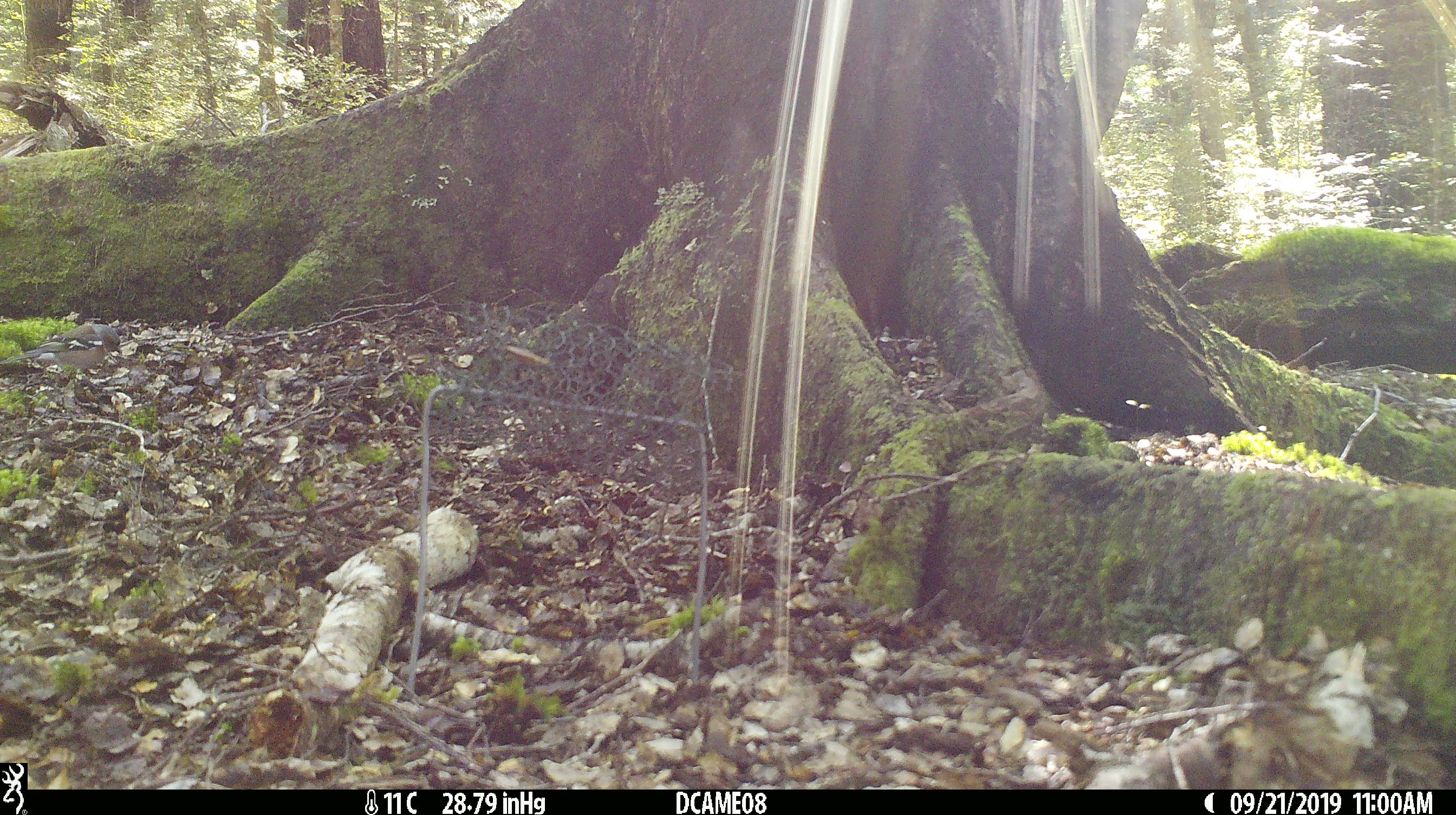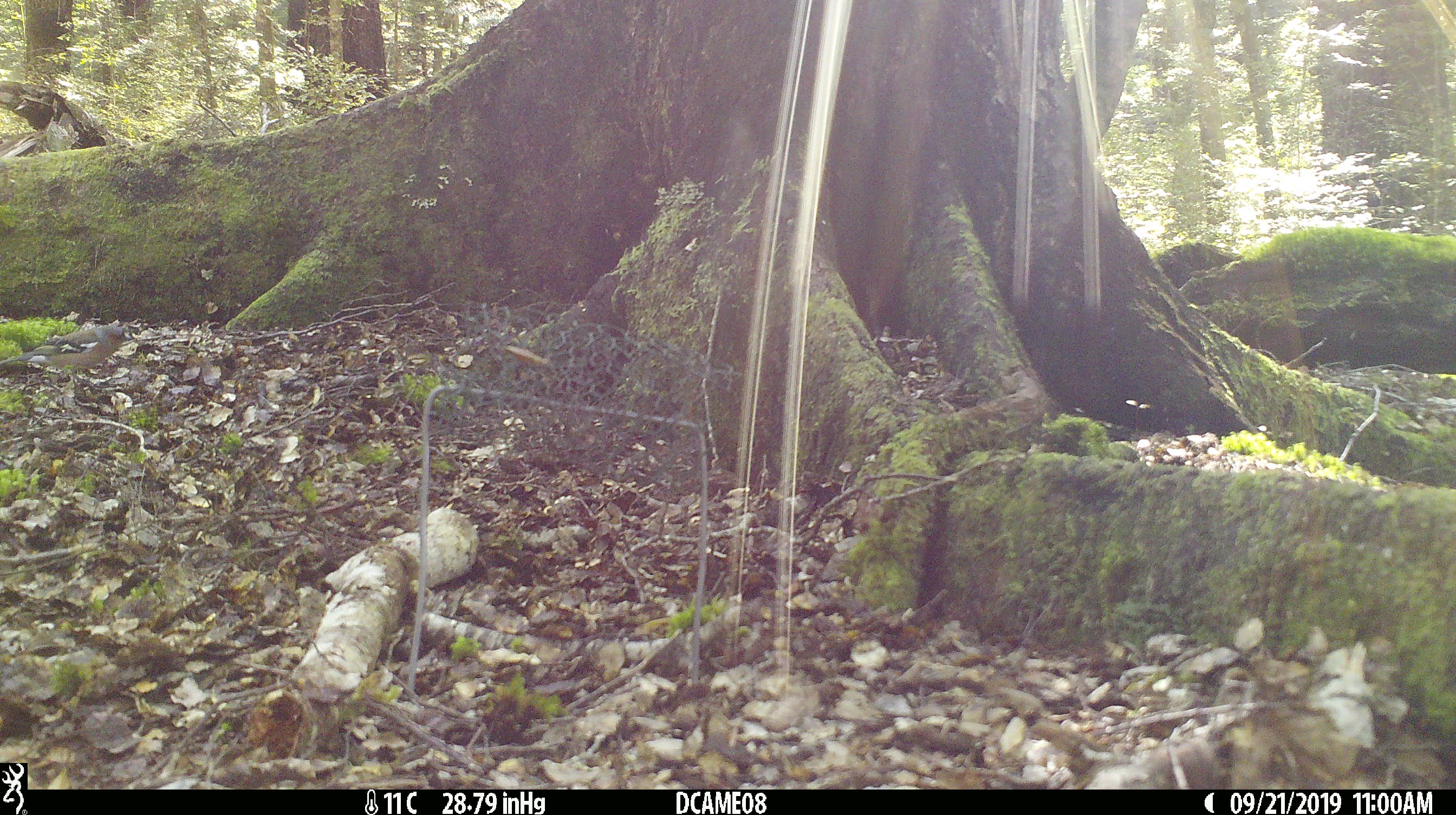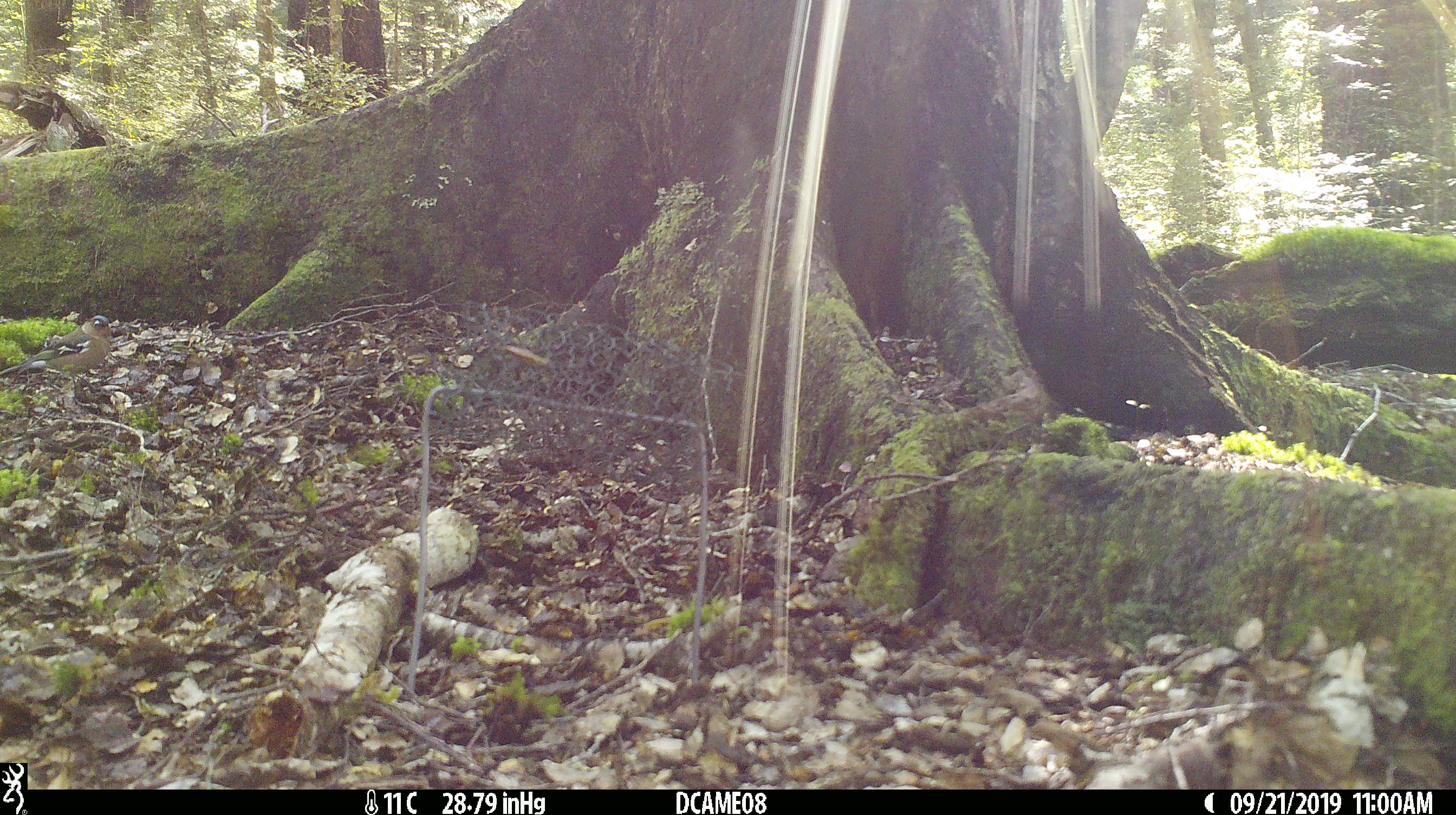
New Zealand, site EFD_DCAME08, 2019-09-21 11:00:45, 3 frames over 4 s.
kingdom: Animalia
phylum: Chordata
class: Aves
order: Passeriformes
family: Fringillidae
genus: Fringilla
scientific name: Fringilla coelebs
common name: common chaffinch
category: chaffinch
Chaffinch (common chaffinch) (Fringilla coelebs).